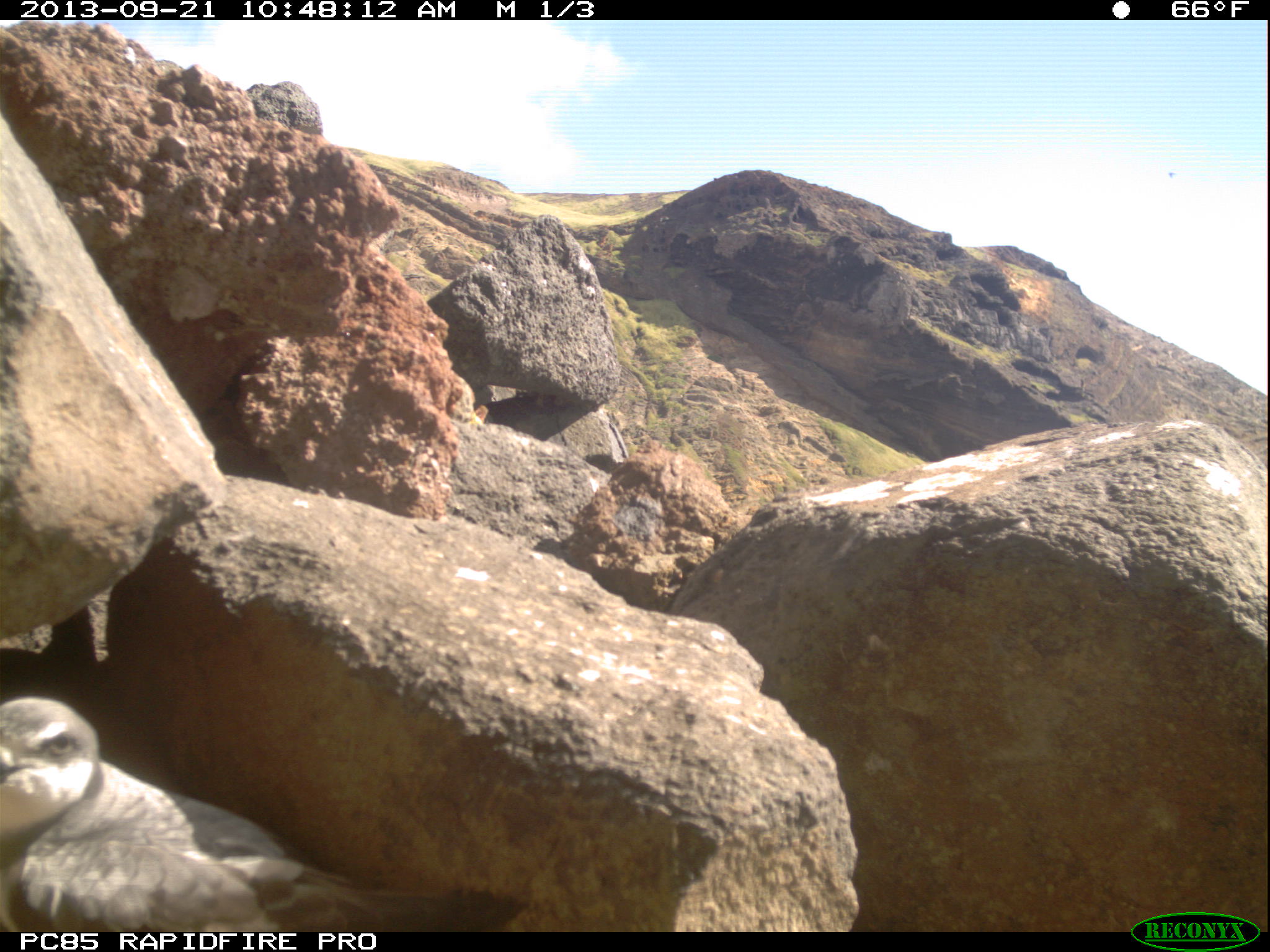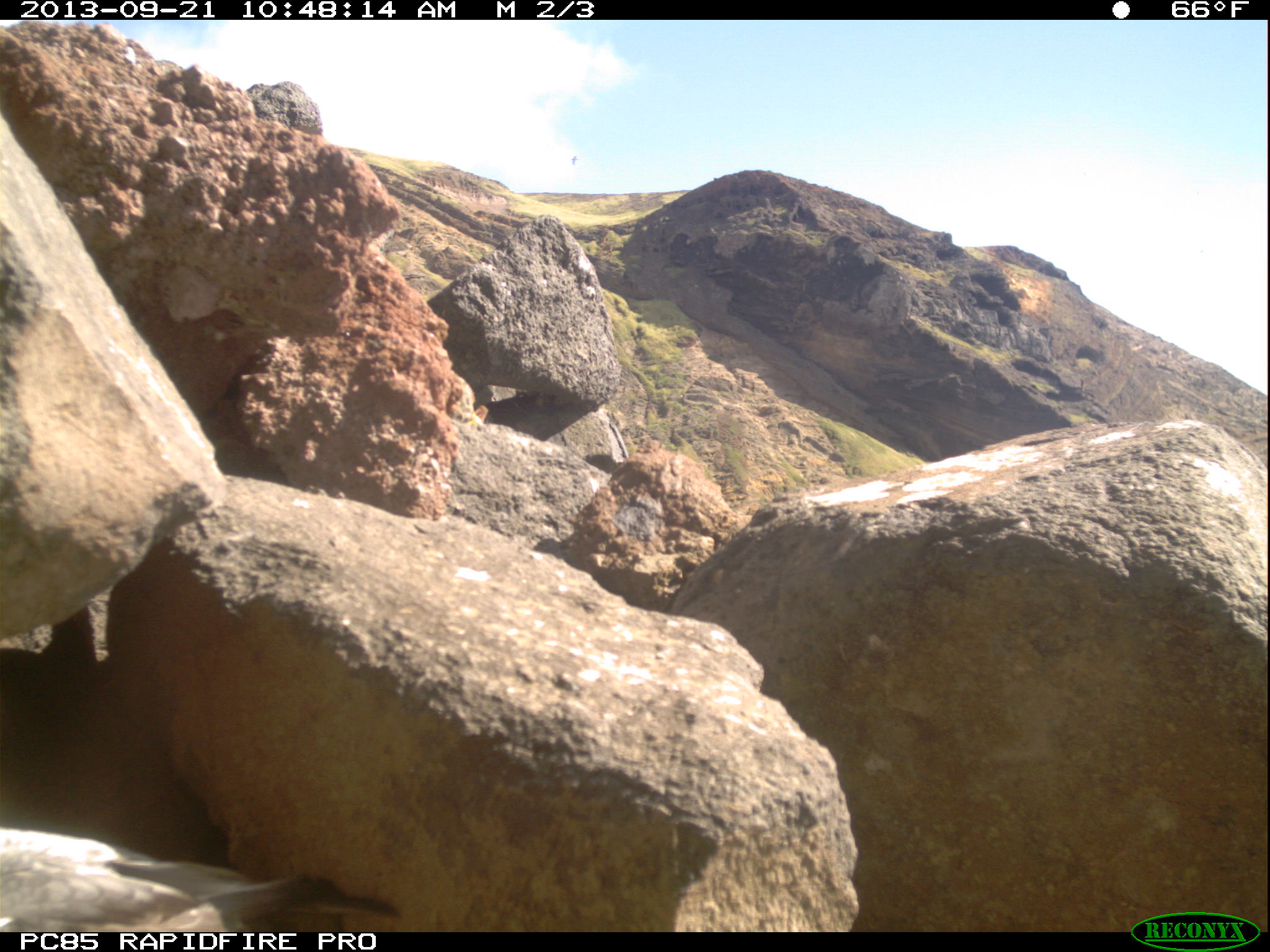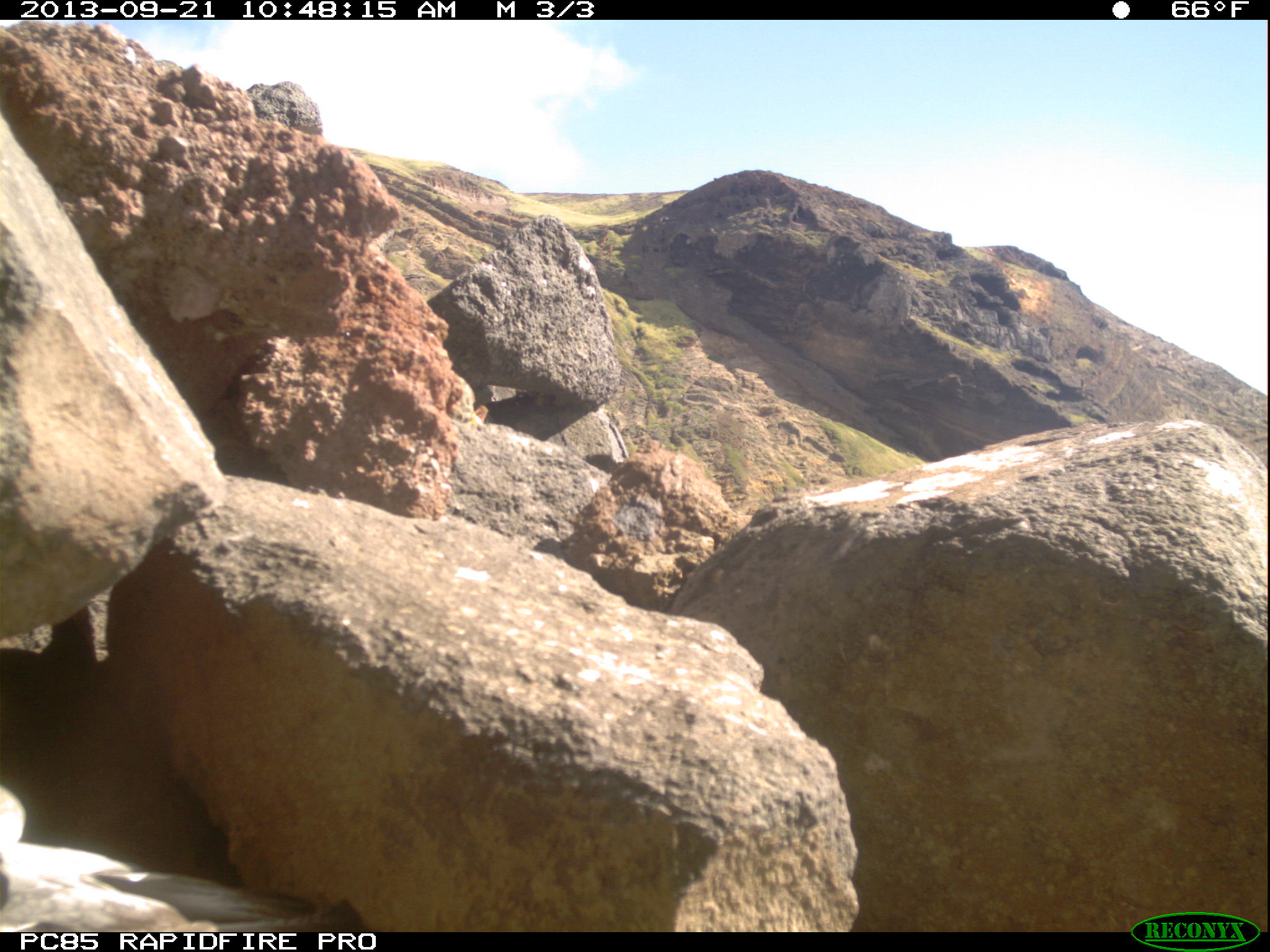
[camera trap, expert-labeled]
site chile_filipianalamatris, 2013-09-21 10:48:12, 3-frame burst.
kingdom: Animalia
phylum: Chordata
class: Aves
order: Procellariiformes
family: Procellariidae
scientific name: Procellariidae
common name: petrel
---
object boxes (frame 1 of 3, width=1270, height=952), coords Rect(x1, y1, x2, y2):
petrel: Rect(0, 694, 512, 932)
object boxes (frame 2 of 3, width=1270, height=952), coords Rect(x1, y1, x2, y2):
petrel: Rect(0, 824, 414, 934)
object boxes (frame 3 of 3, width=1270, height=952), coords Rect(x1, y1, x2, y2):
petrel: Rect(0, 780, 328, 936)